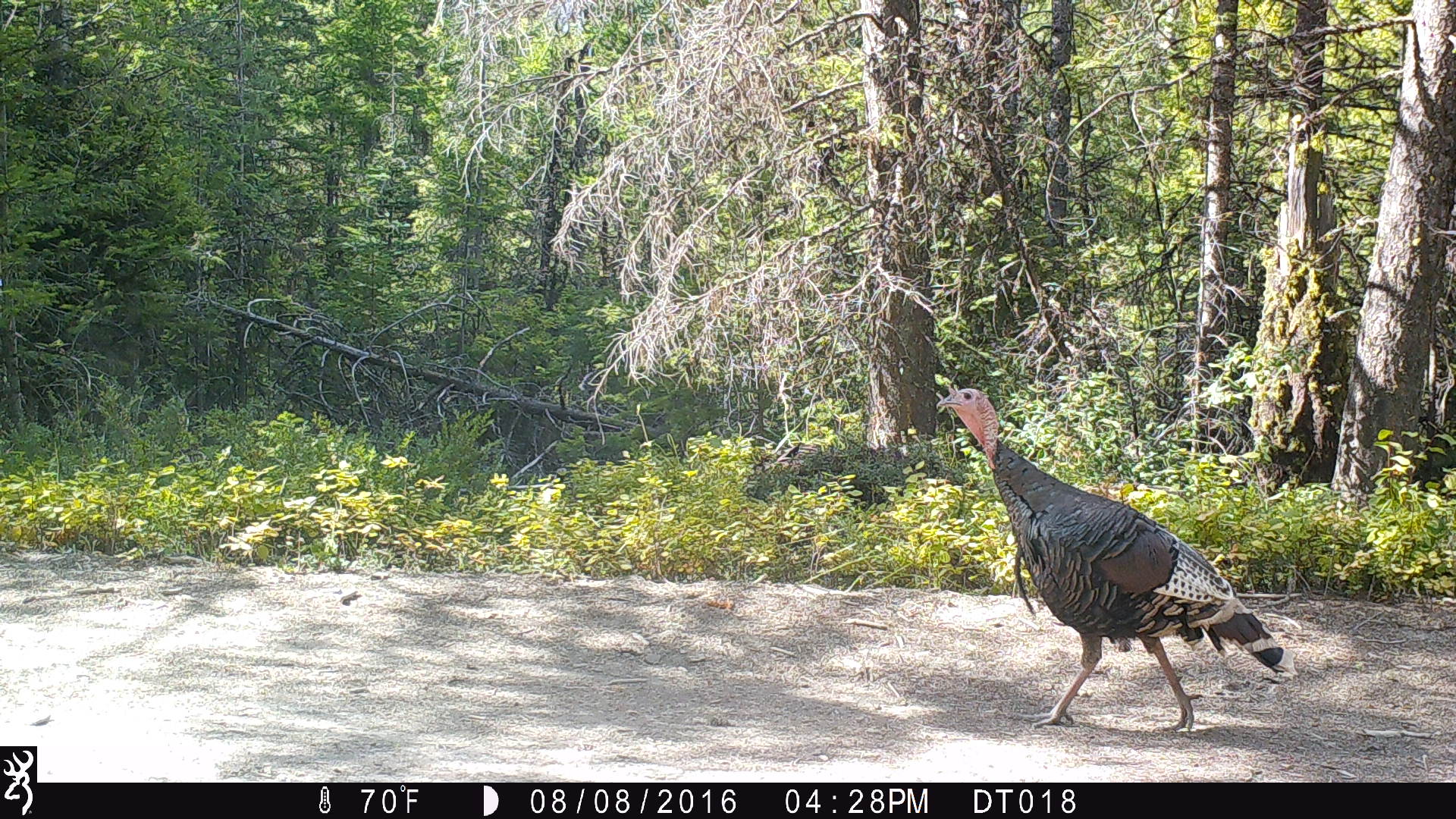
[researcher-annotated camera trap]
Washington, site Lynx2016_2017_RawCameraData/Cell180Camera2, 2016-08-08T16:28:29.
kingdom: Animalia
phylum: Chordata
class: Aves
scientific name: Aves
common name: birds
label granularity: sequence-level